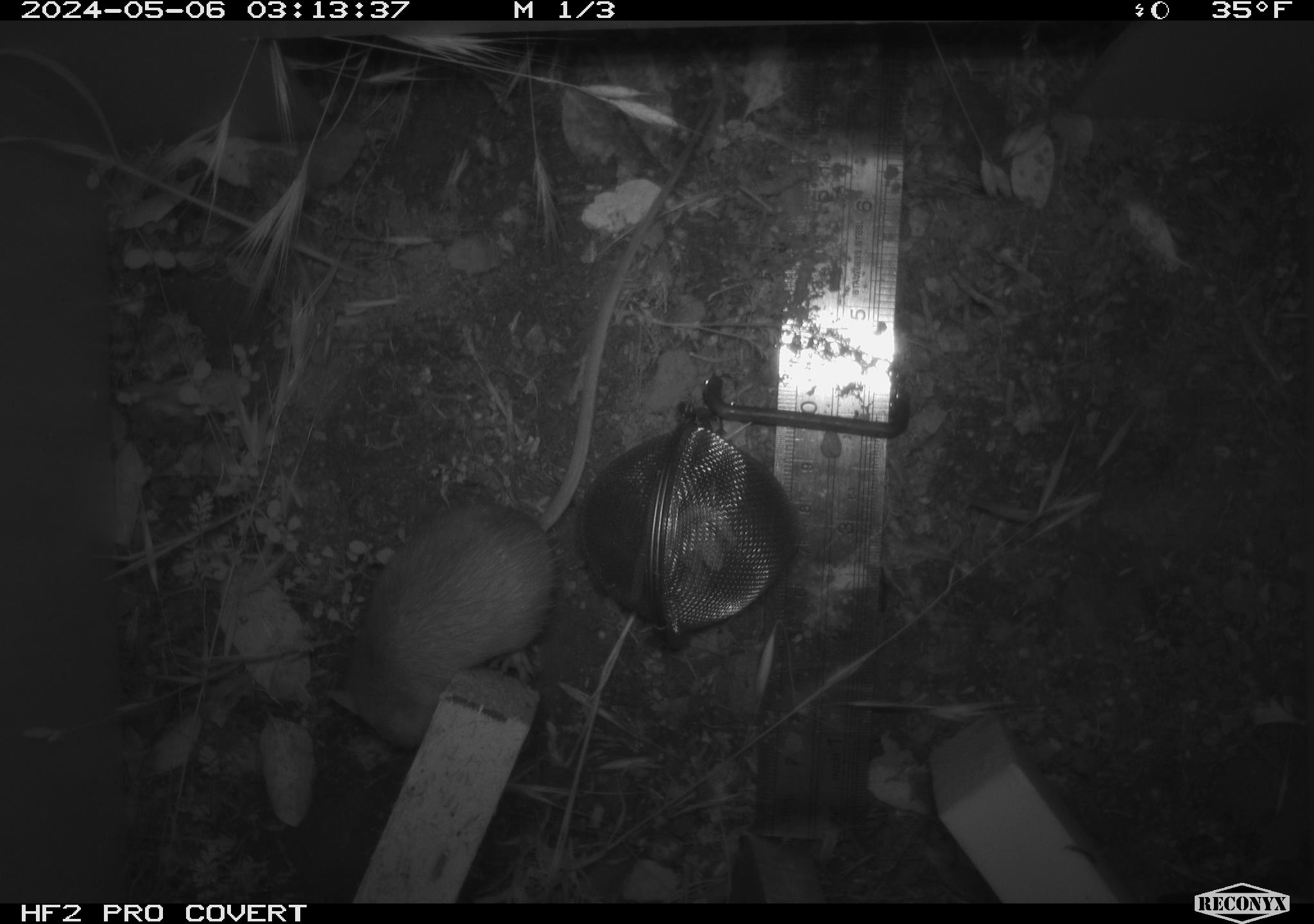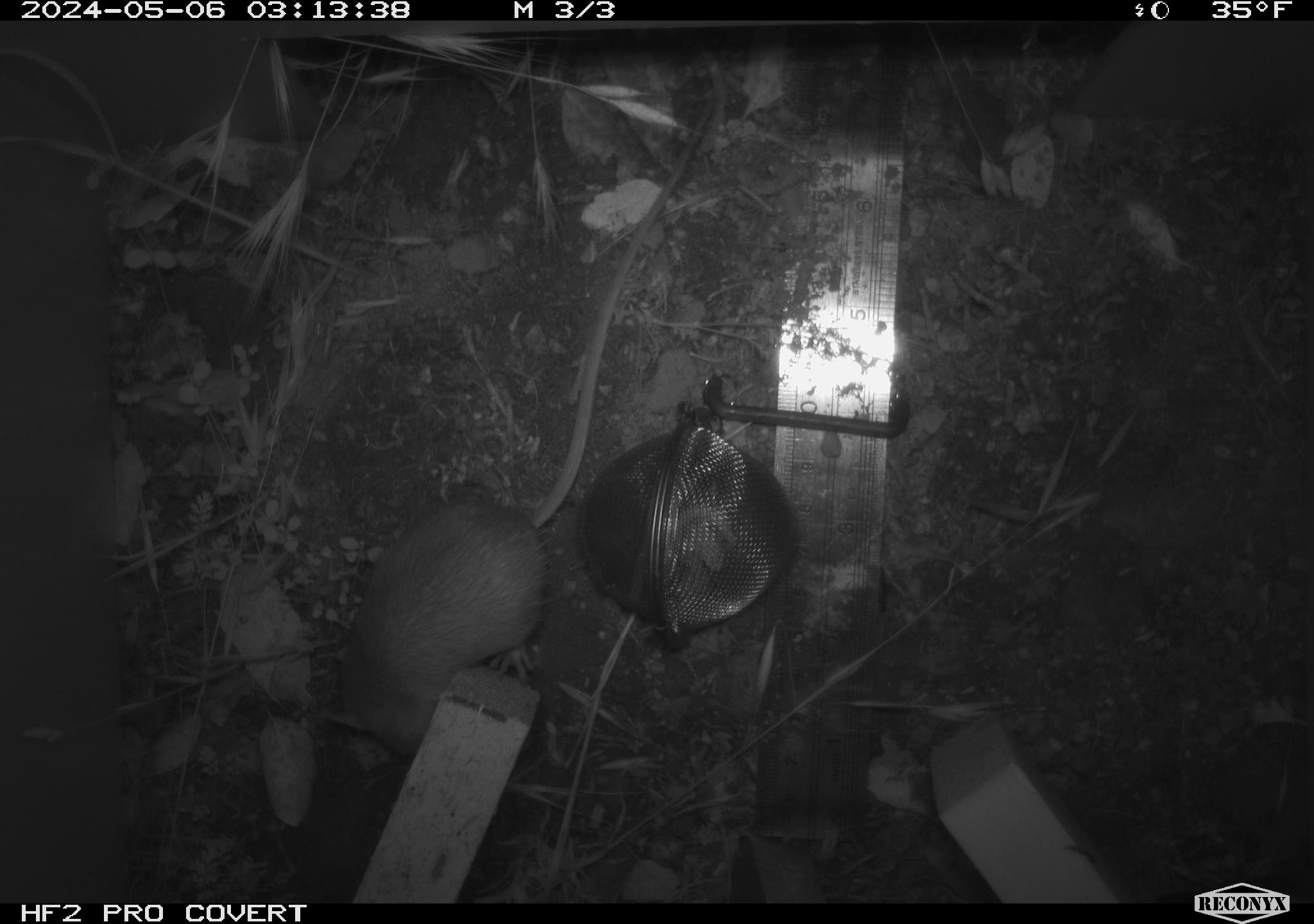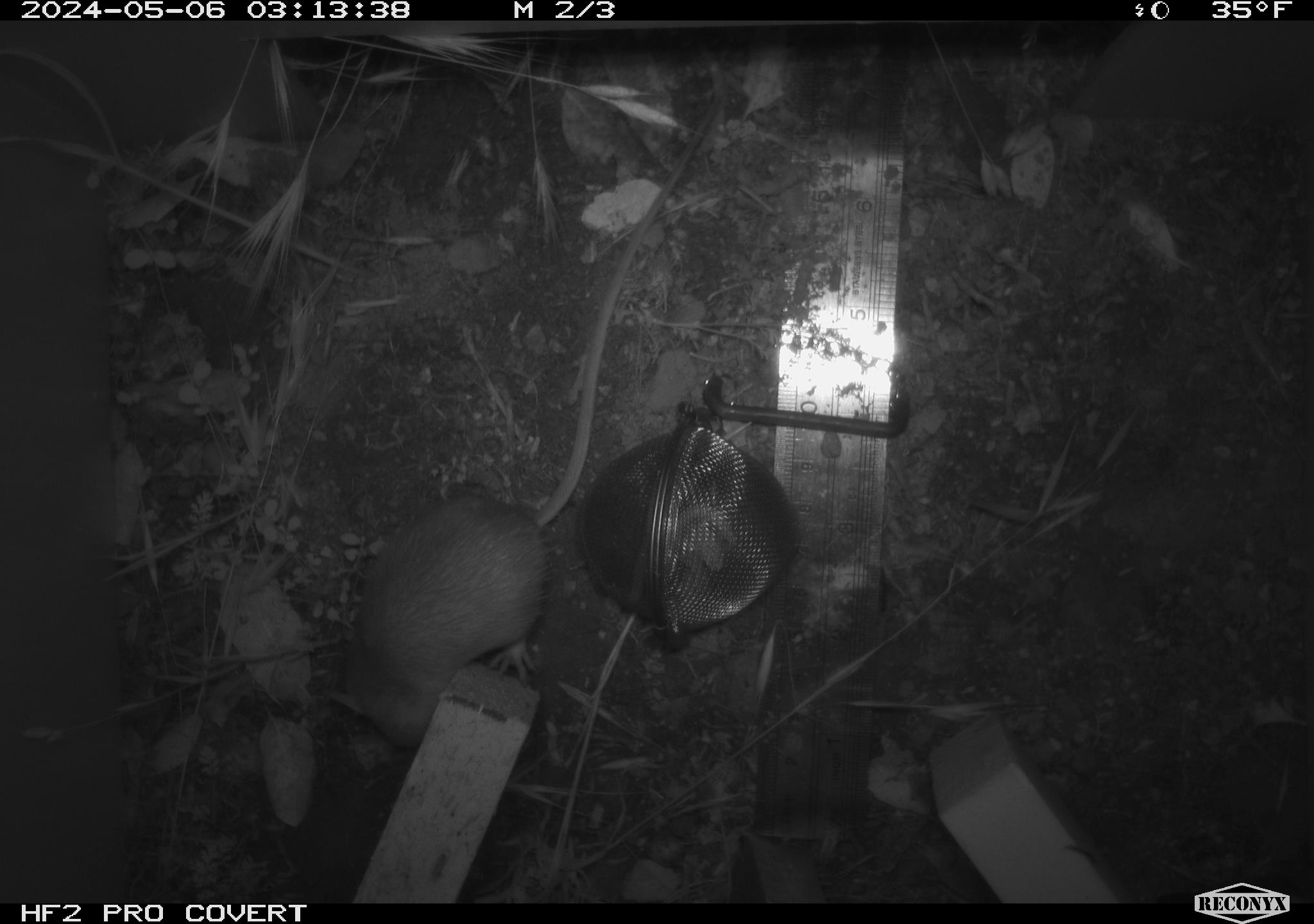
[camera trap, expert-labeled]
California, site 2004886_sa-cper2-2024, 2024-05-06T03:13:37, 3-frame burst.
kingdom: Animalia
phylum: Chordata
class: Mammalia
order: Rodentia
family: Heteromyidae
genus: Dipodomys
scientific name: Dipodomys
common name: kangaroo rats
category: dipodomys species